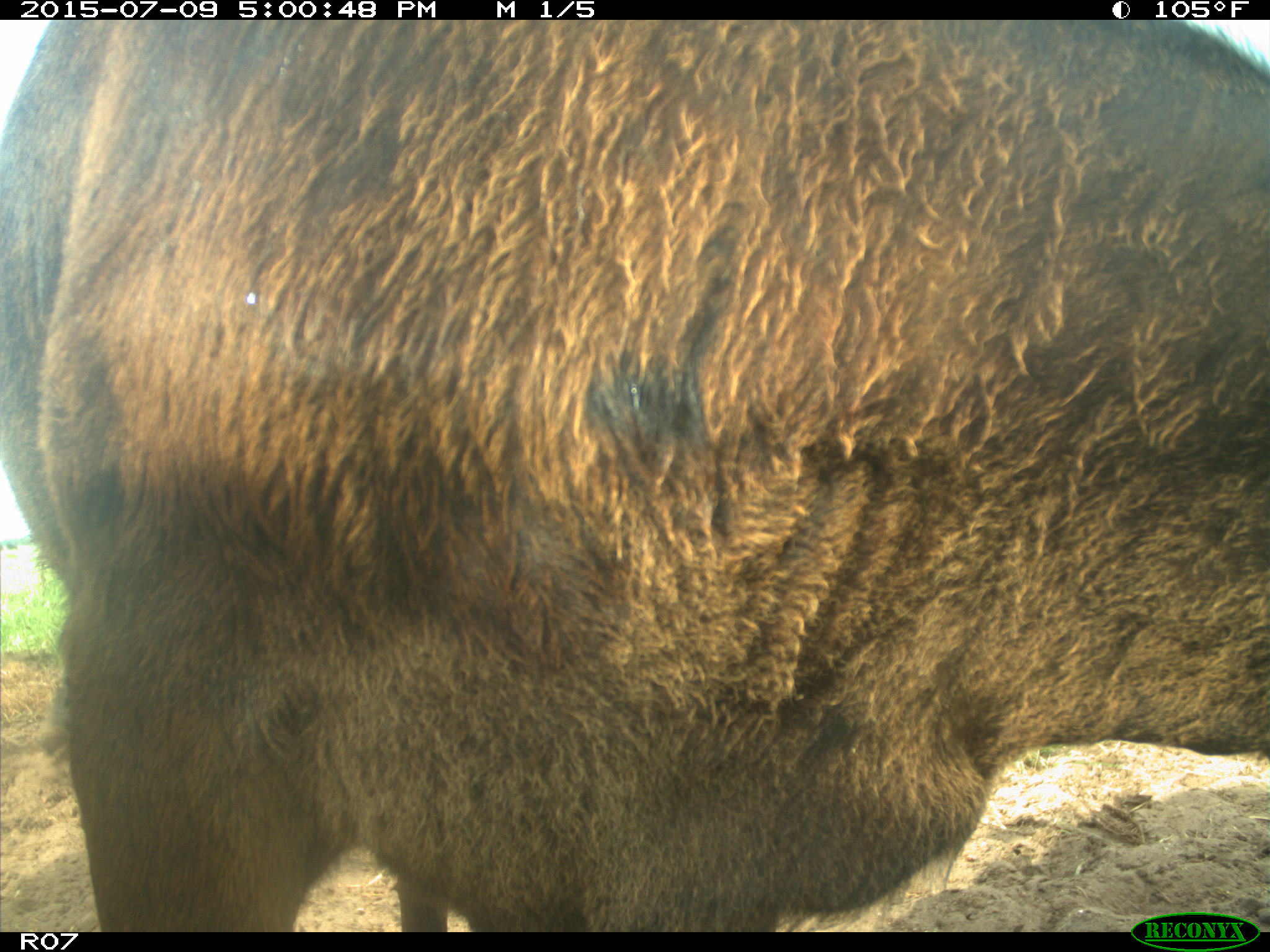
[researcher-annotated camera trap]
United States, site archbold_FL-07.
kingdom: Animalia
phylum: Chordata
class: Mammalia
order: Artiodactyla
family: Bovidae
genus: Bos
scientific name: Bos taurus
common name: domestic cow